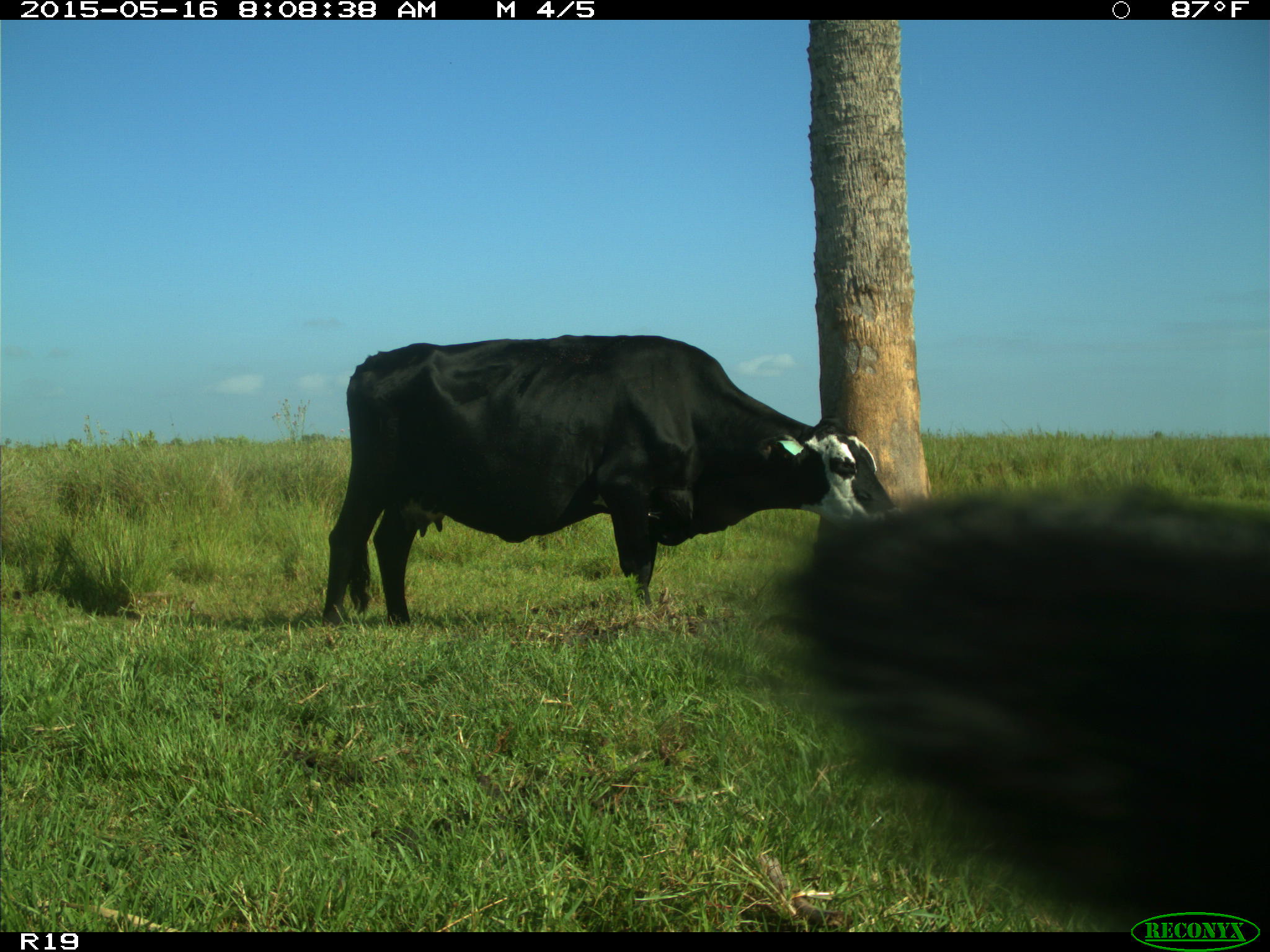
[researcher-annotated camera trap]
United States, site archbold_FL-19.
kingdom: Animalia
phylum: Chordata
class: Mammalia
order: Artiodactyla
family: Bovidae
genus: Bos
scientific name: Bos taurus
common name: domestic cow